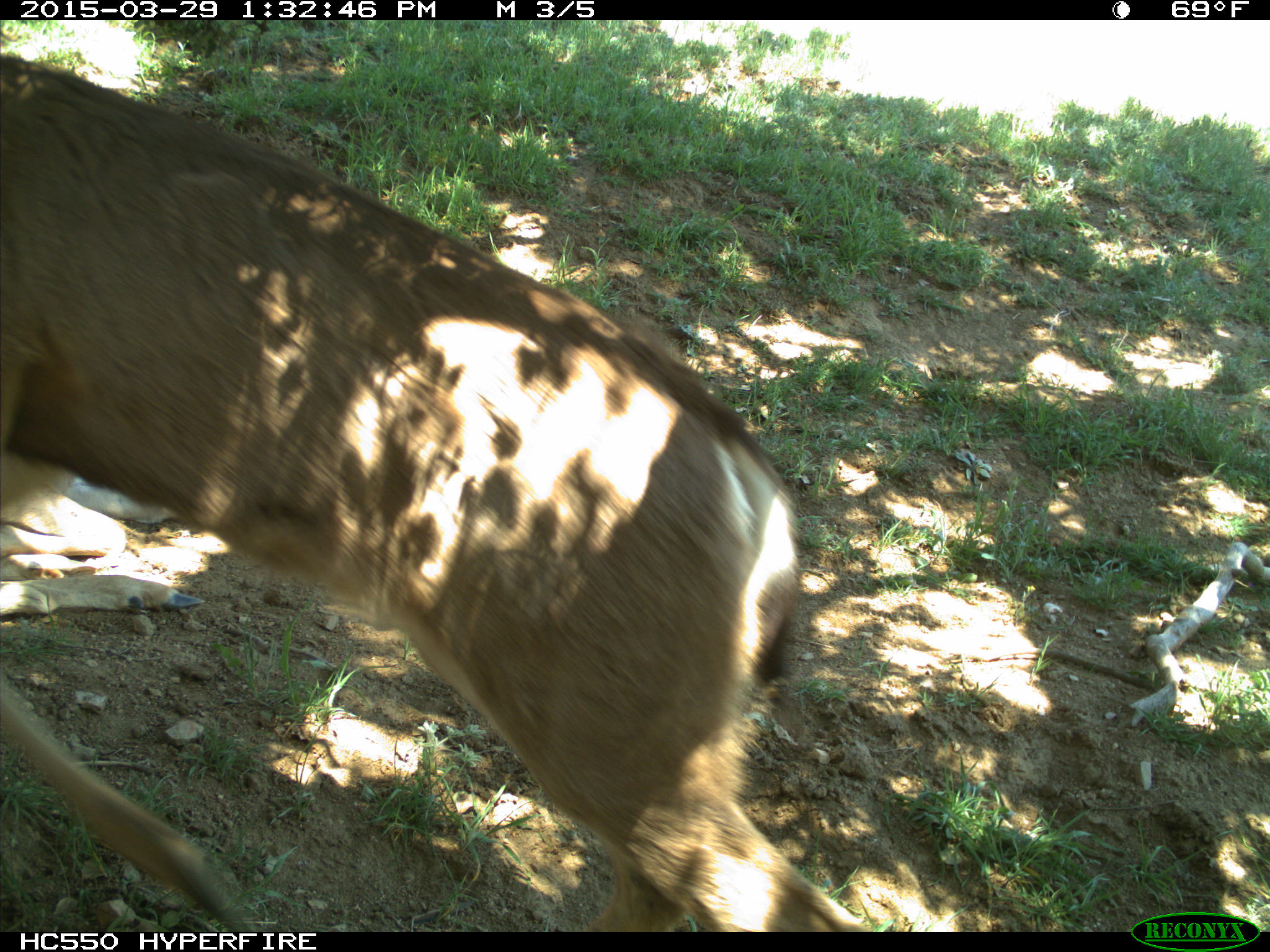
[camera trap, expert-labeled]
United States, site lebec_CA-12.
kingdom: Animalia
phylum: Chordata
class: Mammalia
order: Artiodactyla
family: Cervidae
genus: Odocoileus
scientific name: Odocoileus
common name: deer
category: unidentified deer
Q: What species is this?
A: Unidentified deer (deer) (Odocoileus).